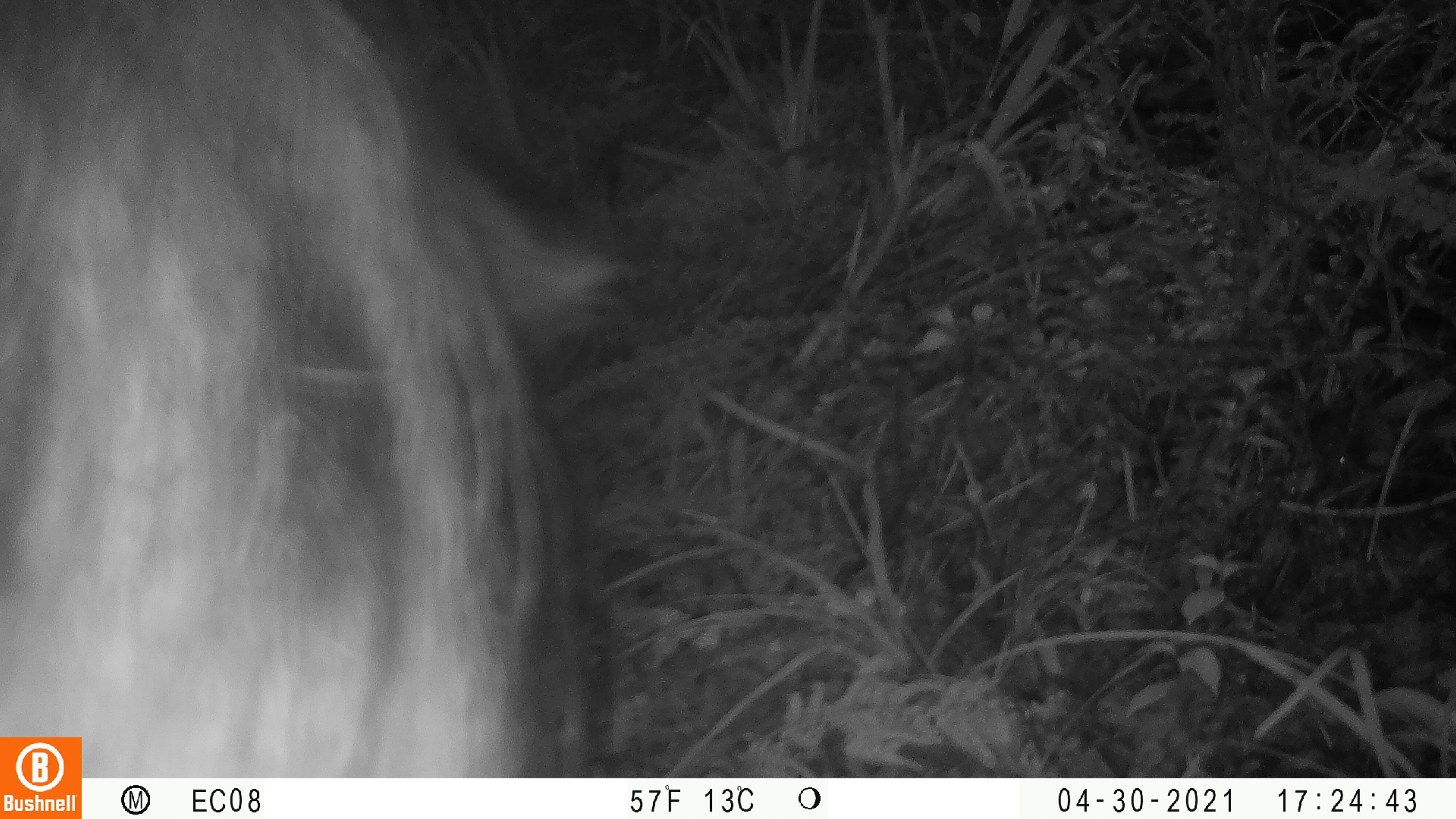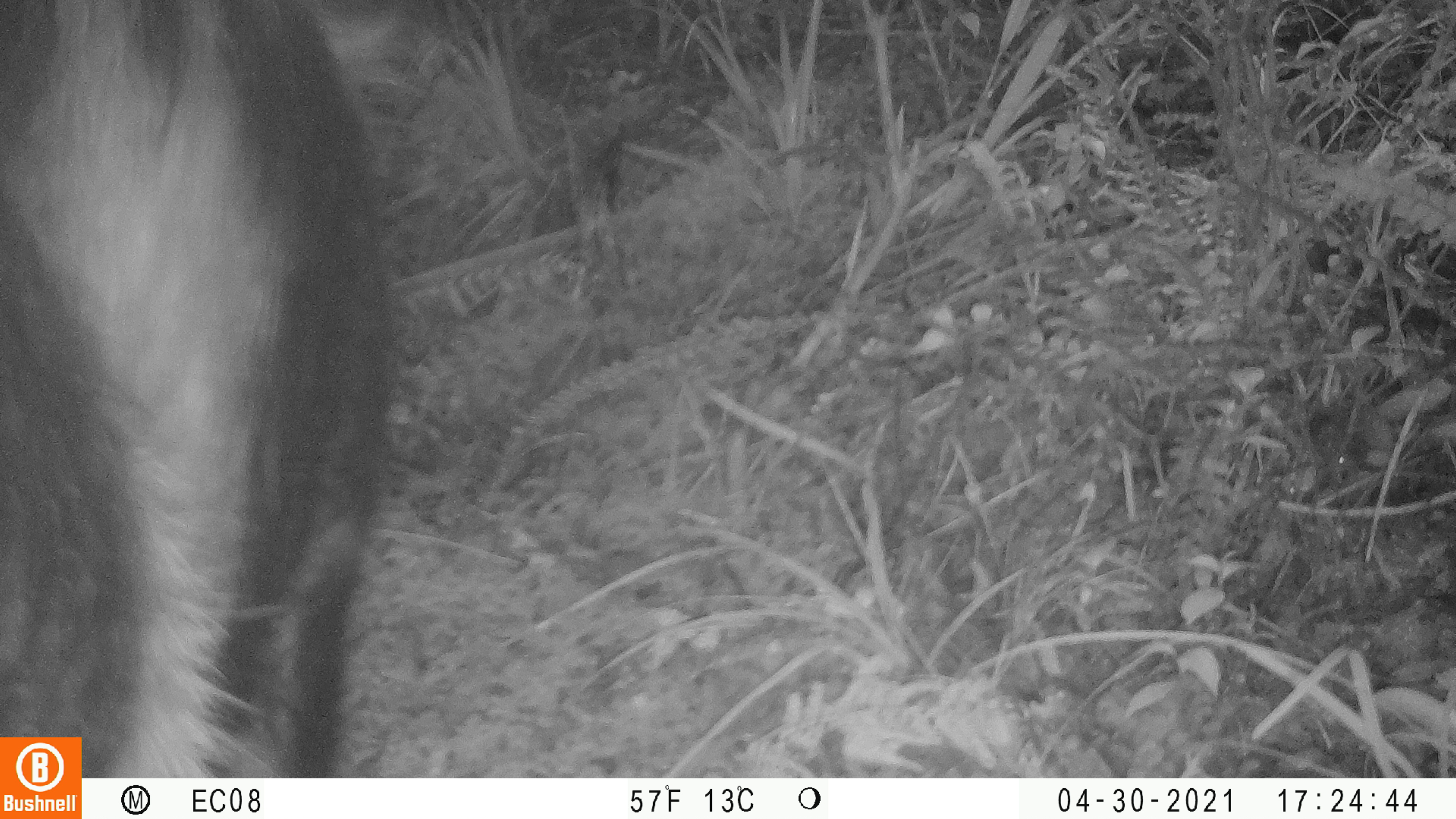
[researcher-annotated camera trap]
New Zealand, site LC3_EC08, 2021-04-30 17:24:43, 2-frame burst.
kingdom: Animalia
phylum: Chordata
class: Mammalia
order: Artiodactyla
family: Suidae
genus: Sus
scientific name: Sus scrofa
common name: pig